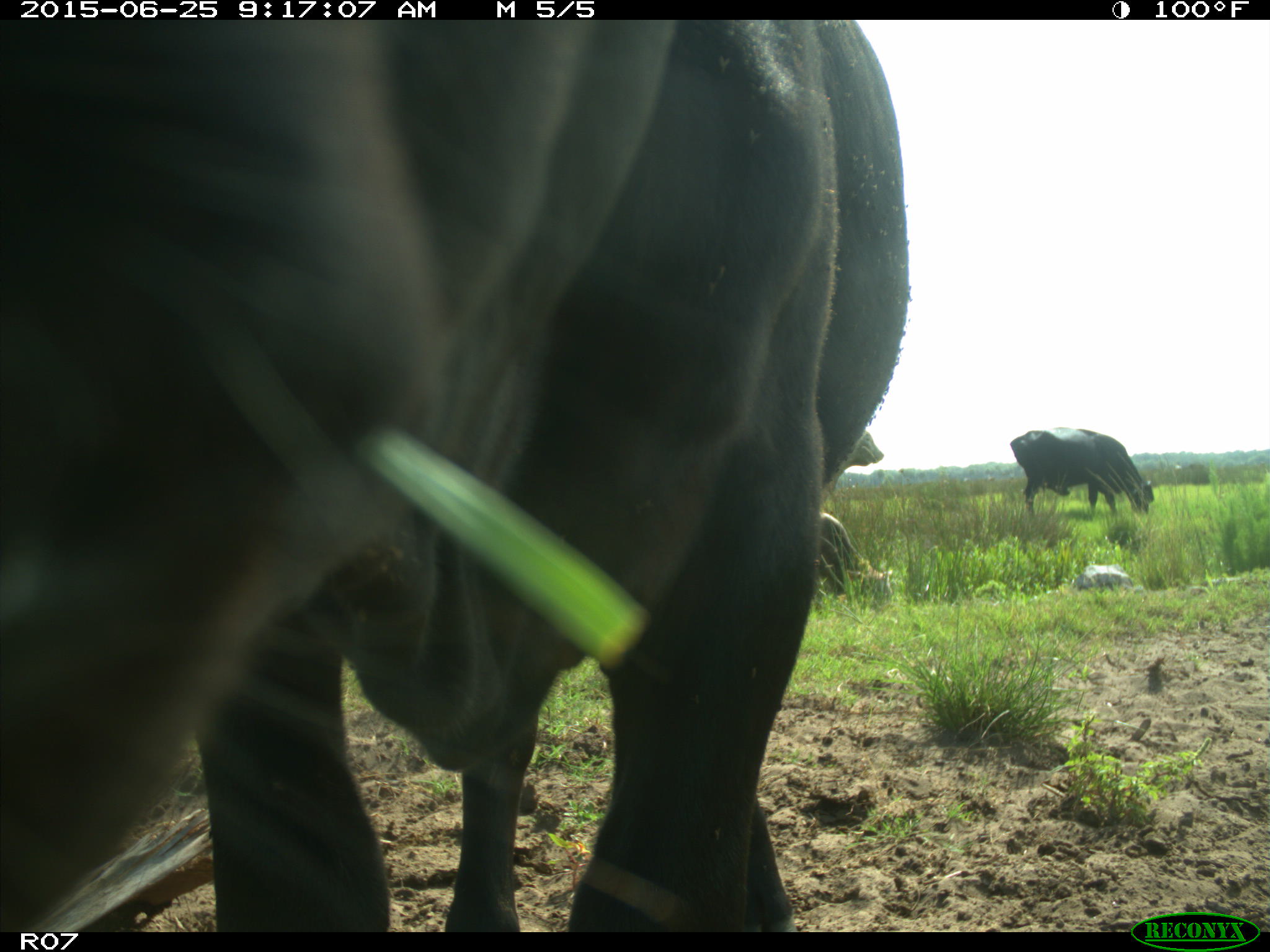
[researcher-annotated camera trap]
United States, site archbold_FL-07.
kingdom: Animalia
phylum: Chordata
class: Mammalia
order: Artiodactyla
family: Bovidae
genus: Bos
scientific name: Bos taurus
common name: domestic cow